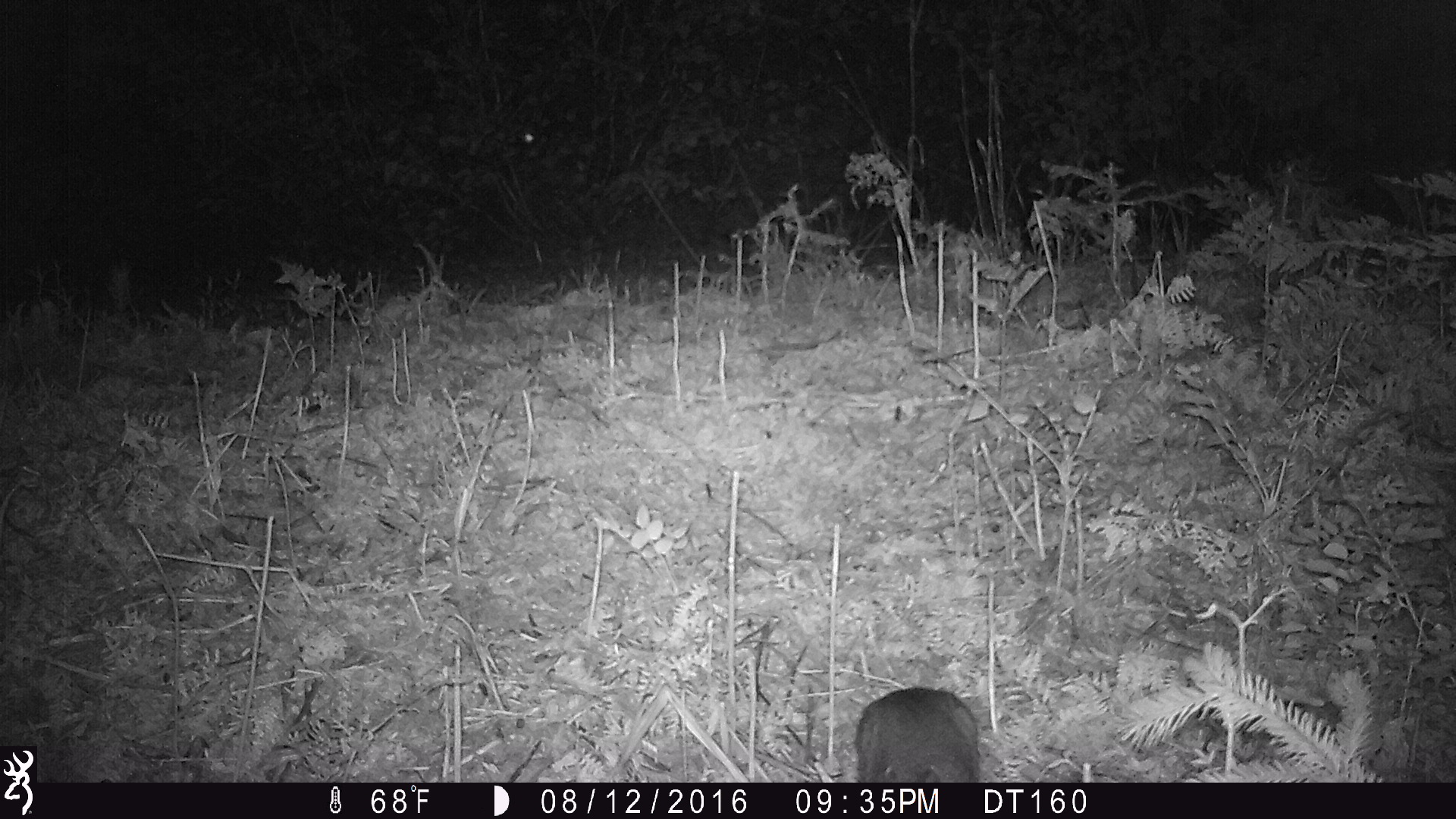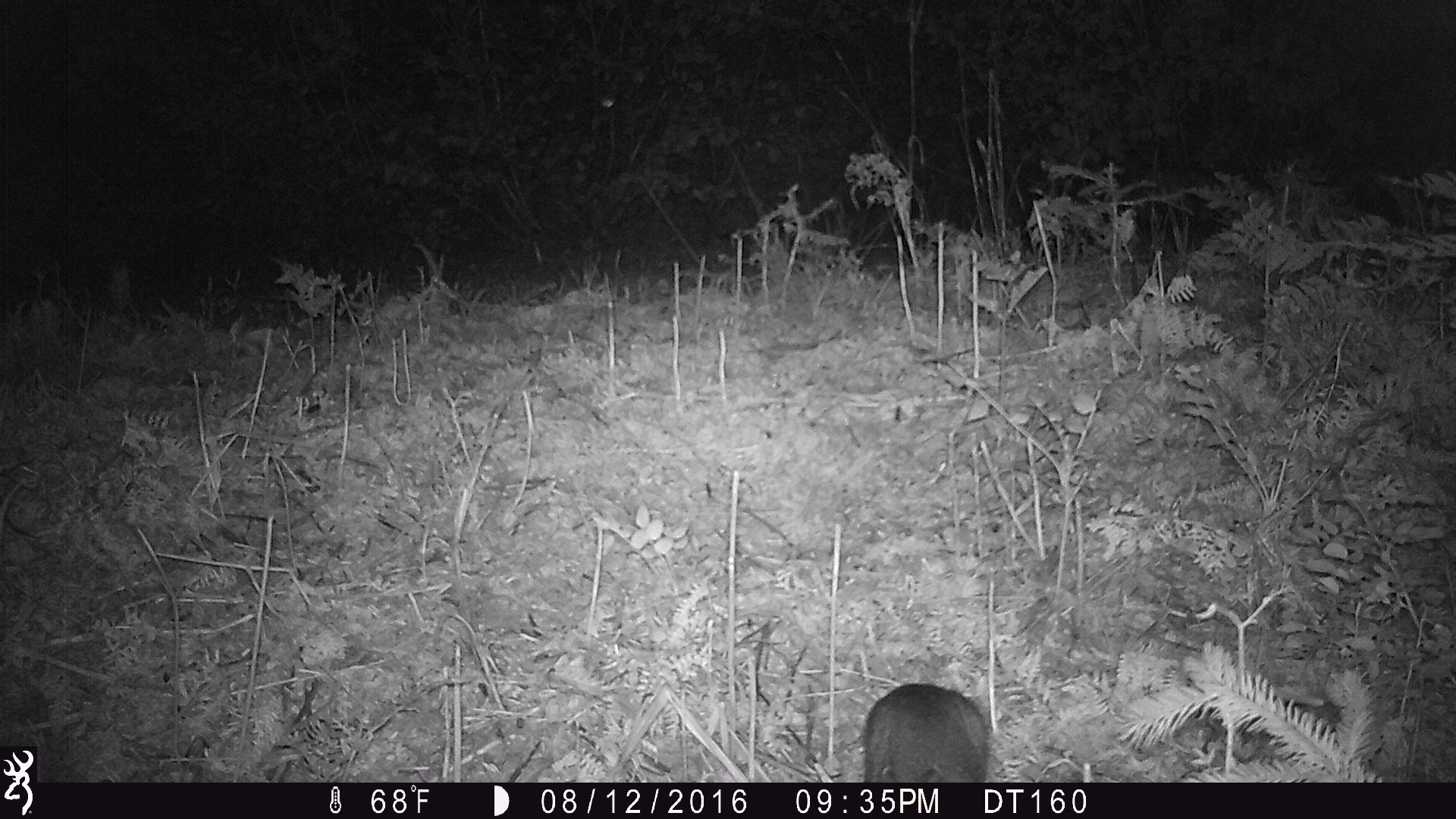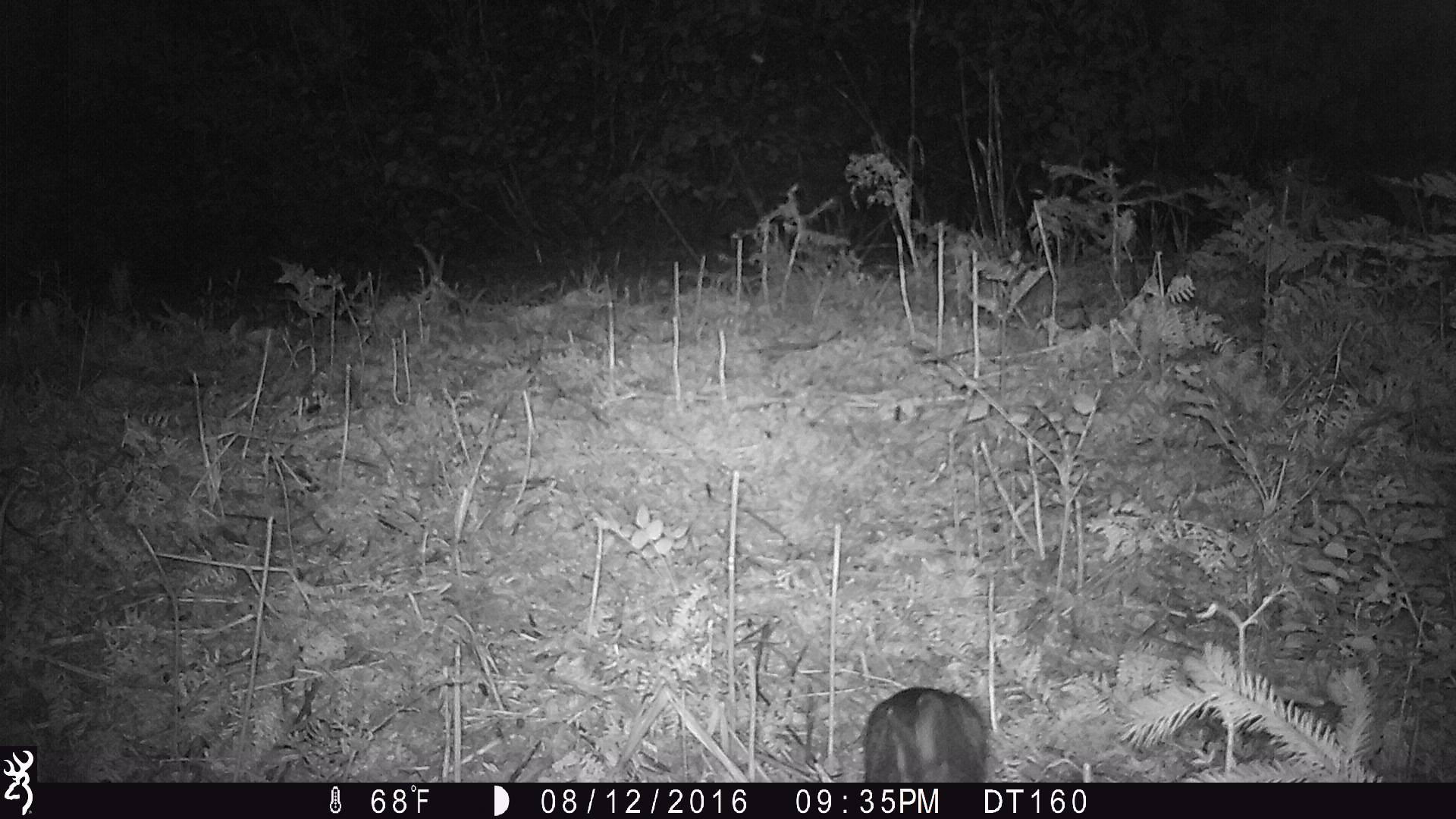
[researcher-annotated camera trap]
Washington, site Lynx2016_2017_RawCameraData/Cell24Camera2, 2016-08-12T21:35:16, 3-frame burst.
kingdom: Animalia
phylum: Chordata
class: Mammalia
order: Lagomorpha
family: Leporidae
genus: Lepus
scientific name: Lepus americanus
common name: snowshoe hare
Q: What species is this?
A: Lepus americanus (snowshoe hare).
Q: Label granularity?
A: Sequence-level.